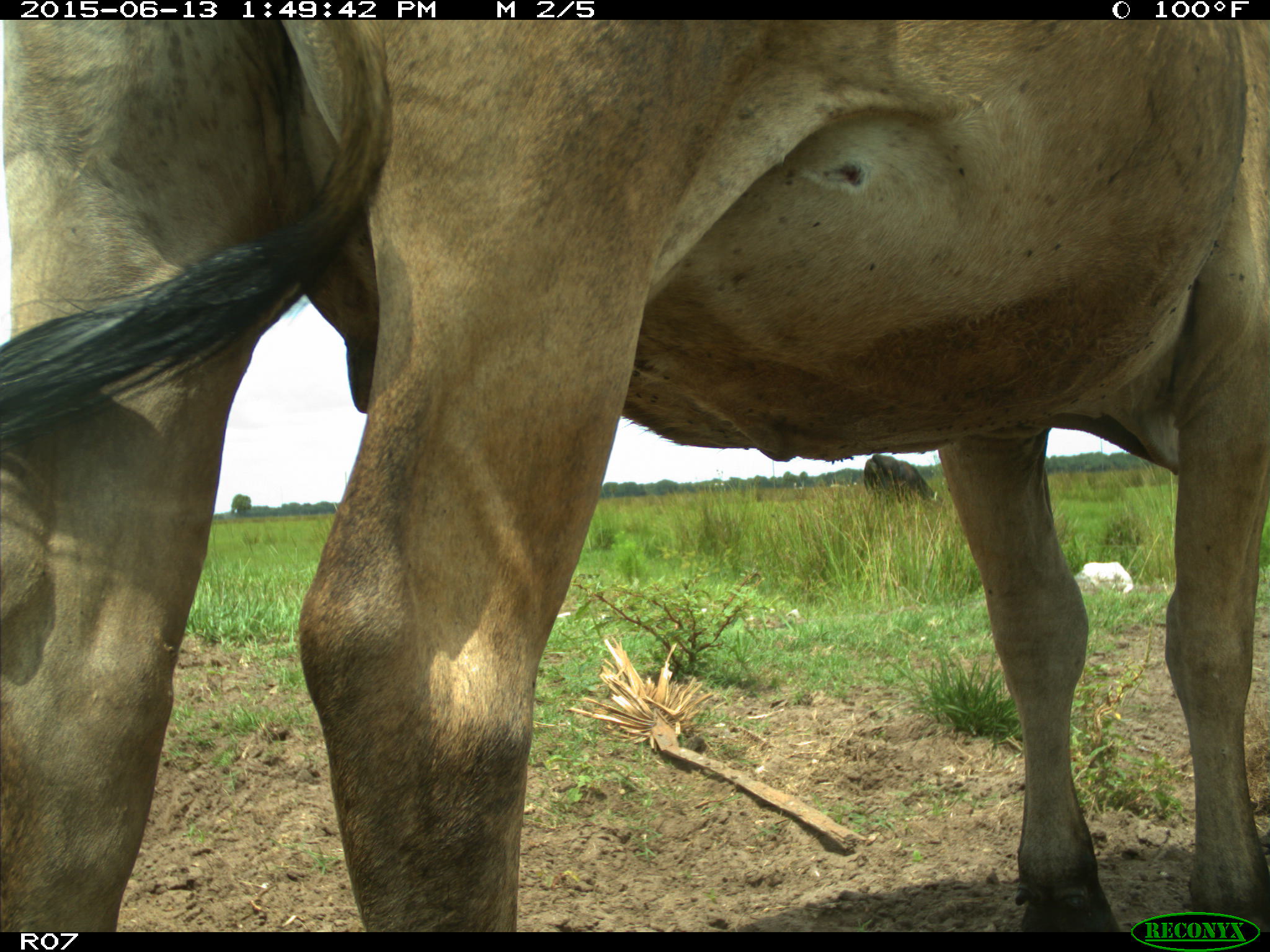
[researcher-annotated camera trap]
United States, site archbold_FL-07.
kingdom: Animalia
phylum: Chordata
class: Mammalia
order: Artiodactyla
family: Bovidae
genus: Bos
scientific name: Bos taurus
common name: domestic cow